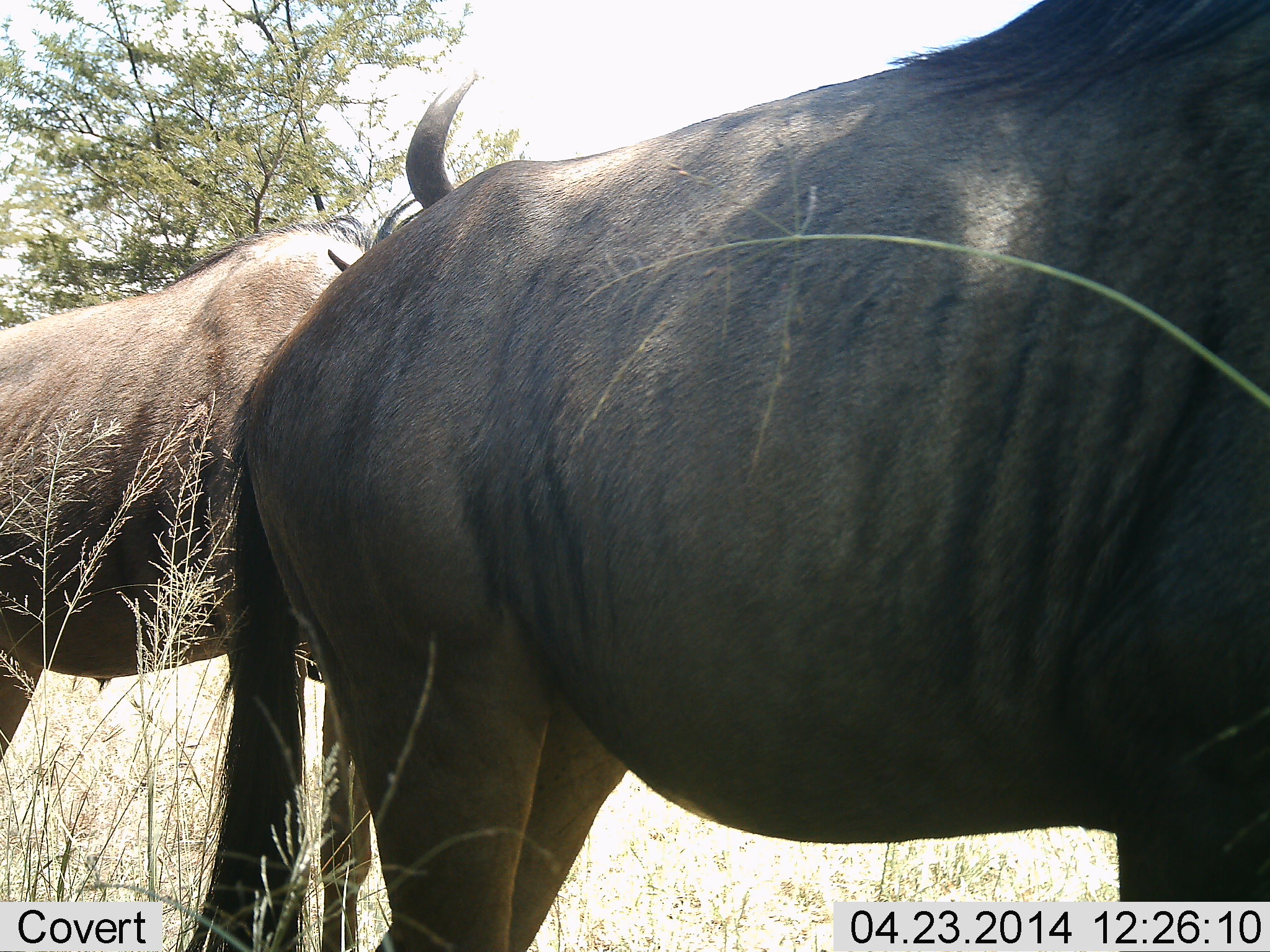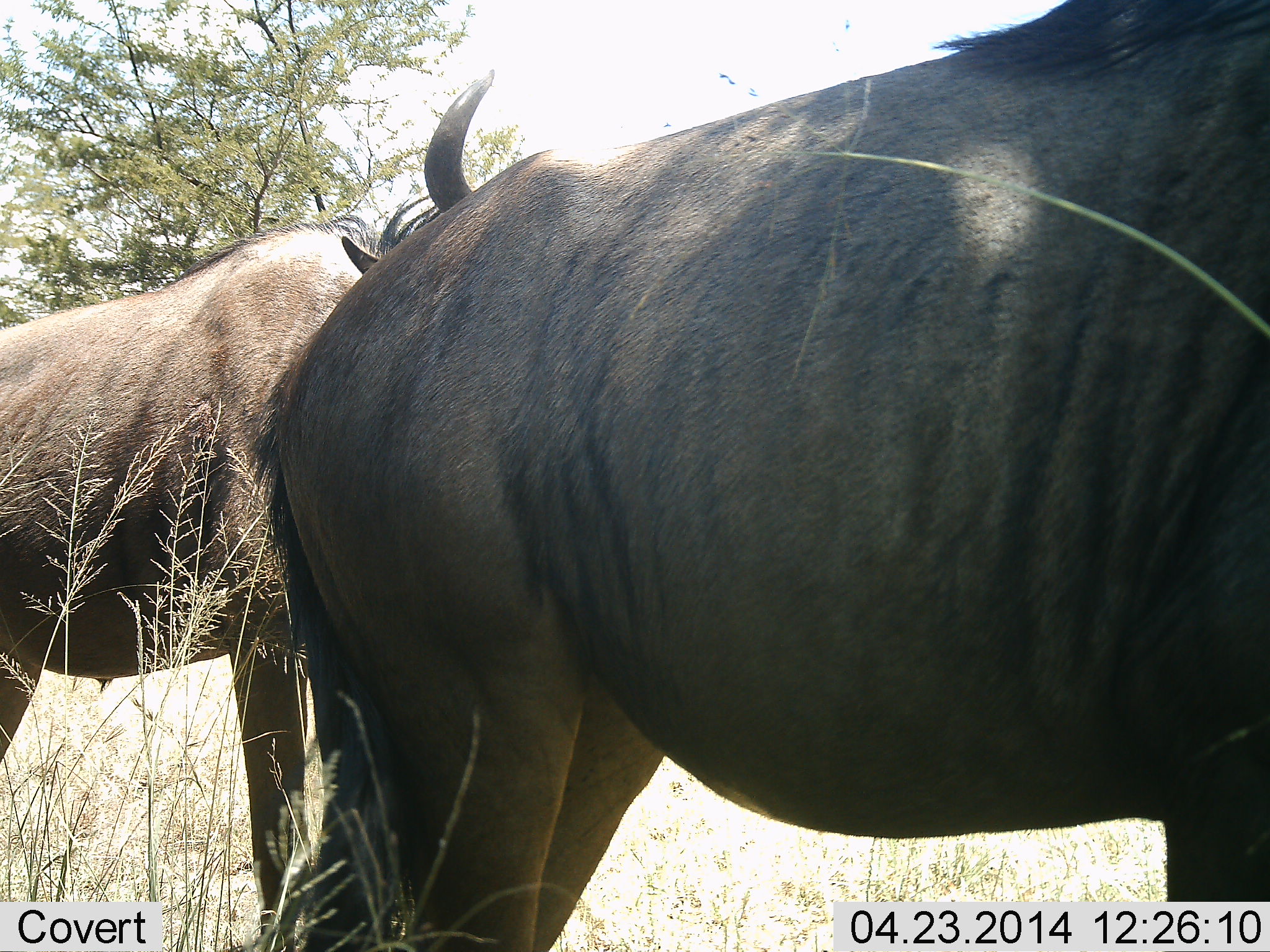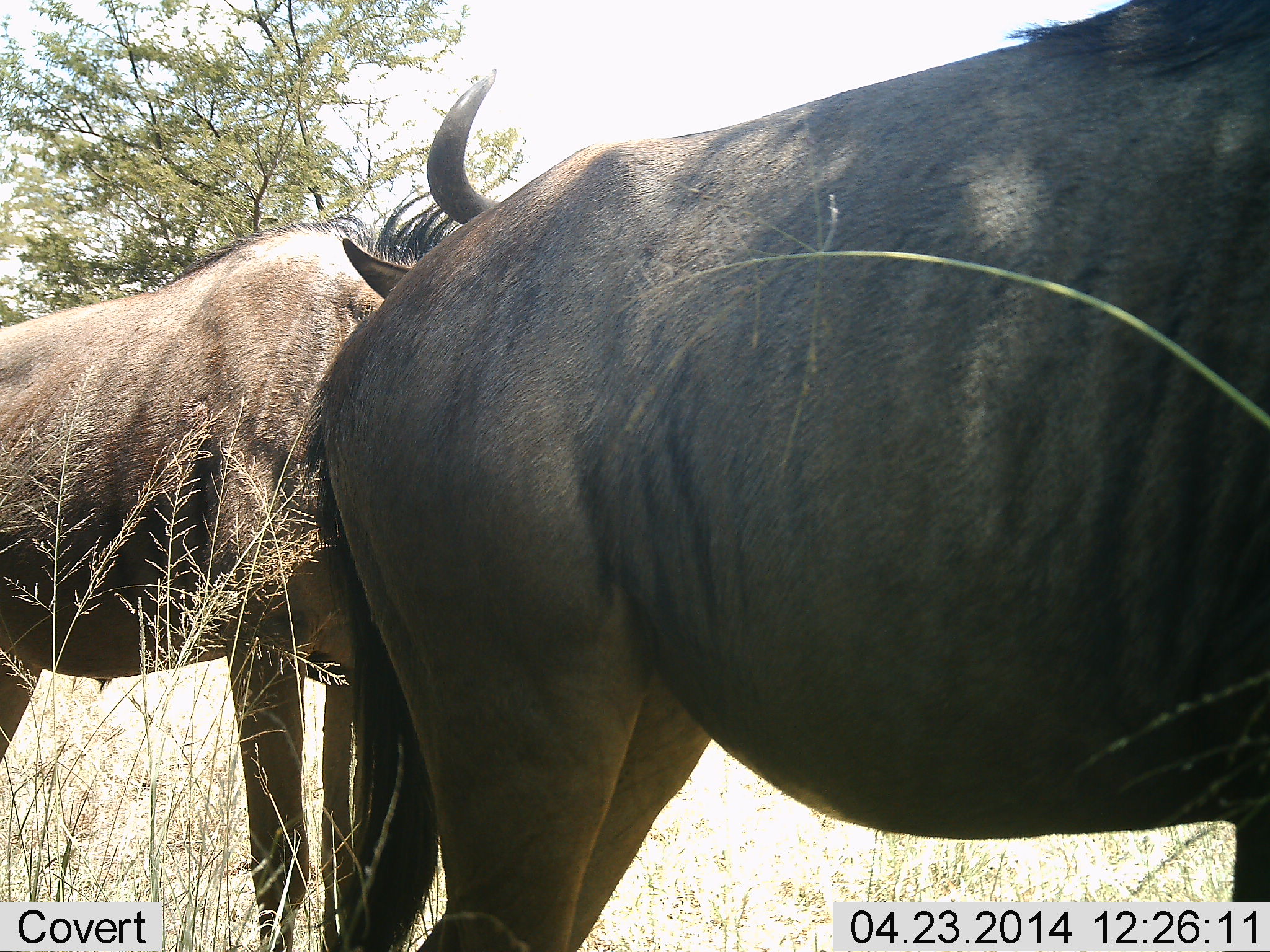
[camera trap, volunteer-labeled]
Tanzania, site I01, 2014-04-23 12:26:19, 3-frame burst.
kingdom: Animalia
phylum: Chordata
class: Mammalia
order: Artiodactyla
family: Bovidae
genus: Connochaetes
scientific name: Connochaetes taurinus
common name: blue wildebeest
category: wildebeest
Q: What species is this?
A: Wildebeest (blue wildebeest) (Connochaetes taurinus).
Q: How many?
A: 2.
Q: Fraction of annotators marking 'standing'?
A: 80%.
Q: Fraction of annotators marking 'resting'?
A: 0%.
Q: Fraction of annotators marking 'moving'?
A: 30%.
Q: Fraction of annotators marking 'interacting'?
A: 0%.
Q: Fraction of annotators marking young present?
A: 0%.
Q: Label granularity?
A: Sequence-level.